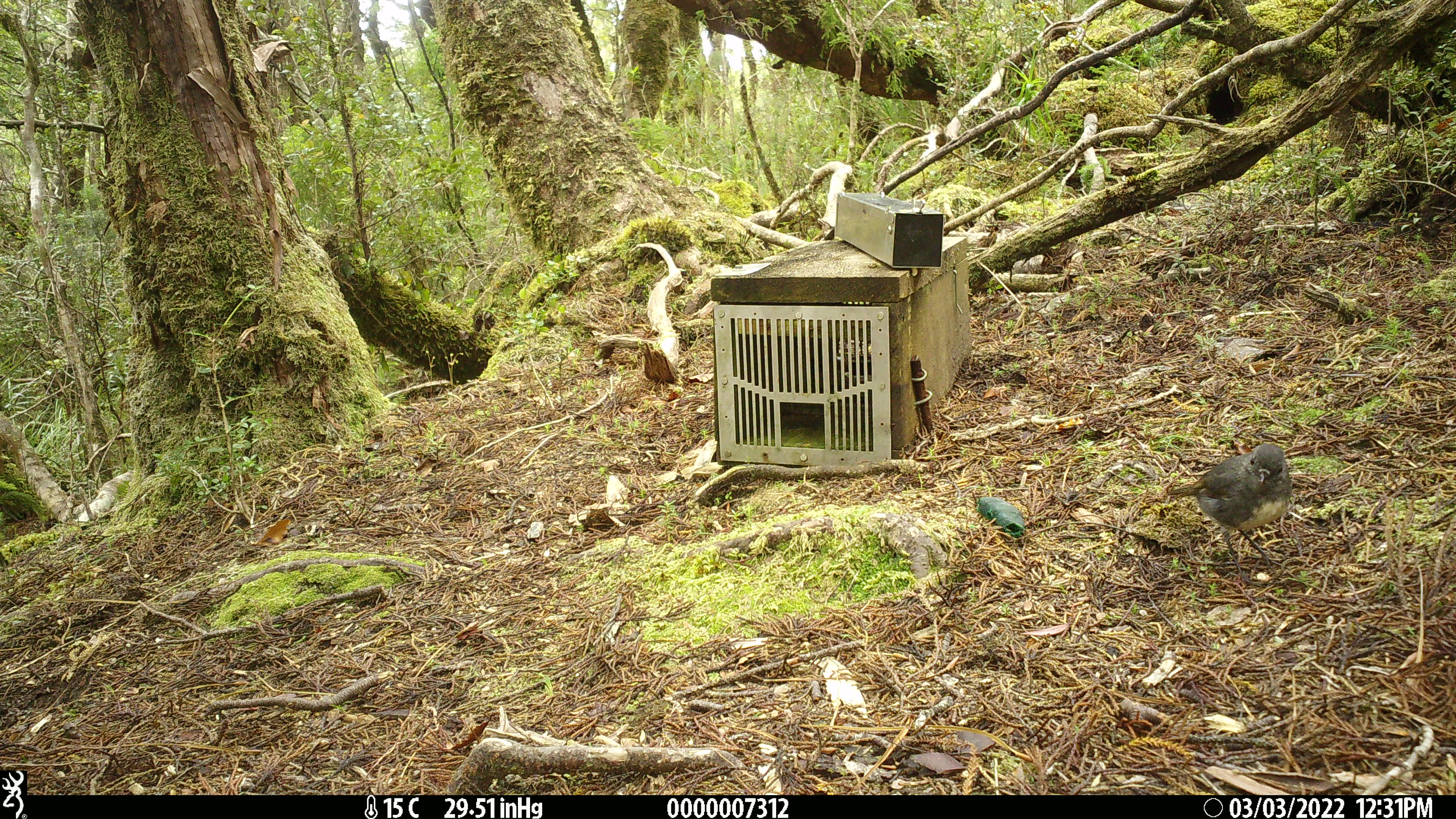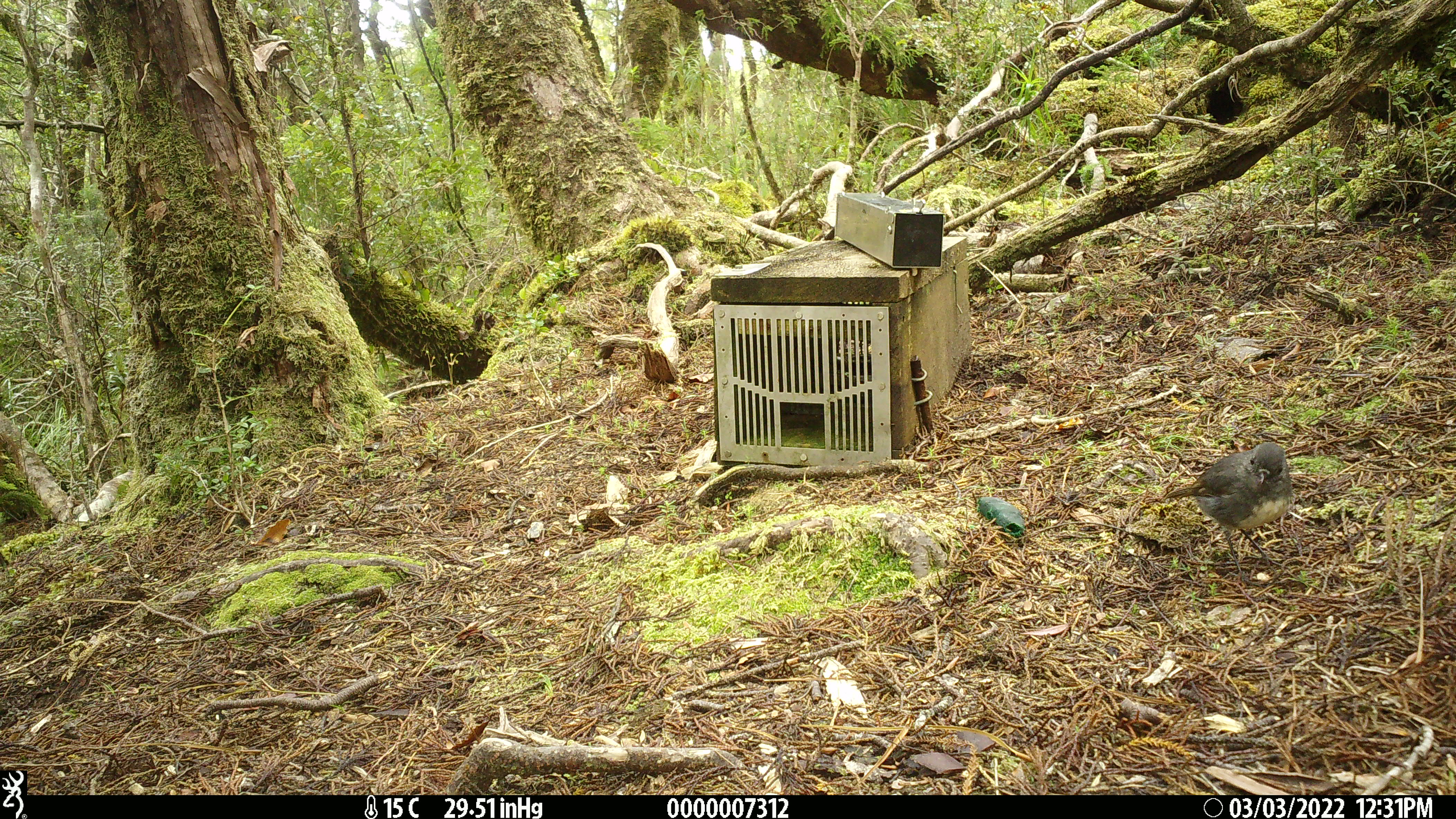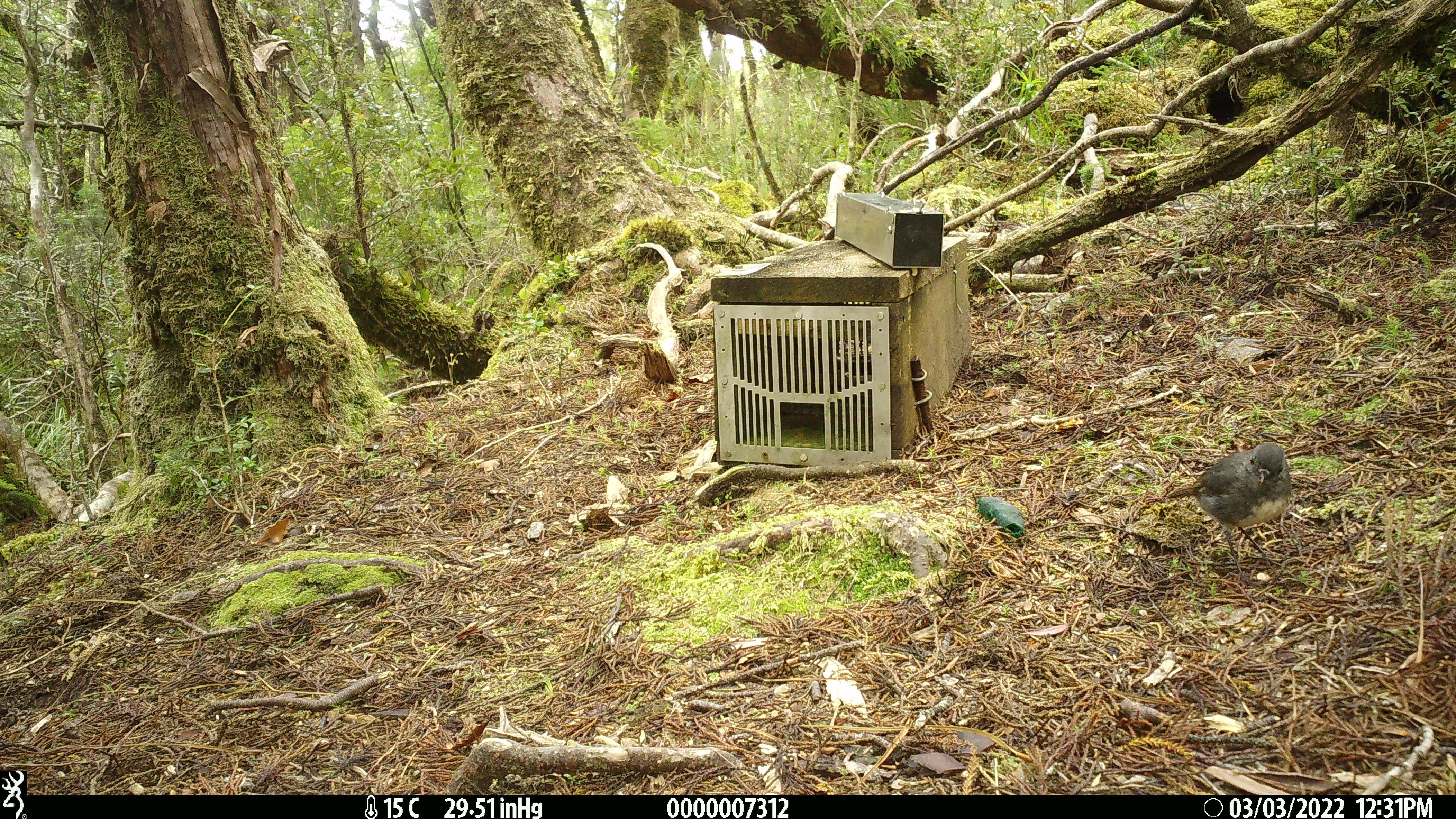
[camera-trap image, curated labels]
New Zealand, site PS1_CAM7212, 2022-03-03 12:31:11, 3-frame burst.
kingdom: Animalia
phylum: Chordata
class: Aves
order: Passeriformes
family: Petroicidae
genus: Petroica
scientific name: Petroica australis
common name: new zealand robin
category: robin